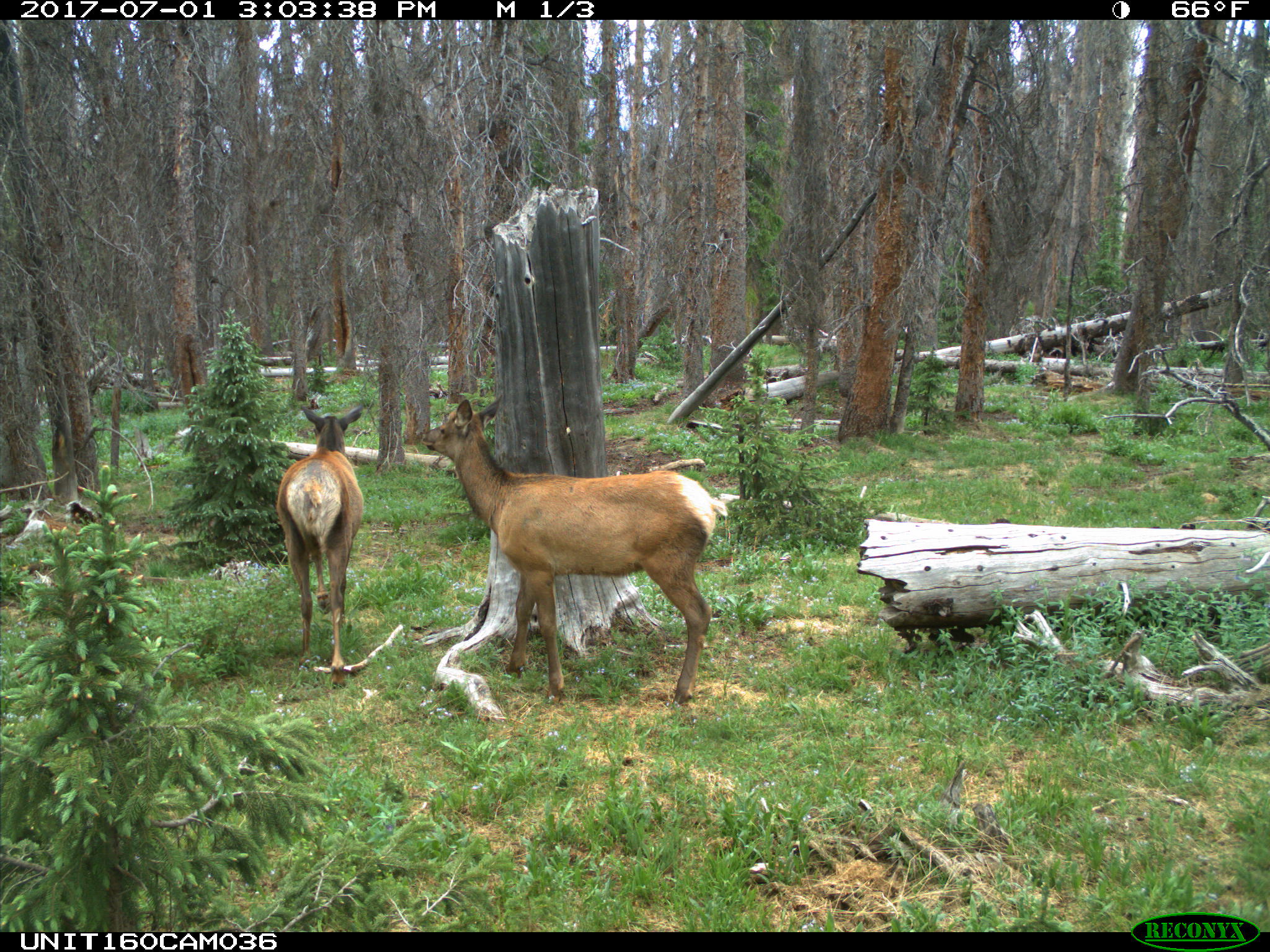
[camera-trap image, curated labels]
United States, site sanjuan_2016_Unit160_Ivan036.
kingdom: Animalia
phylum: Chordata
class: Mammalia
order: Artiodactyla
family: Cervidae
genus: Cervus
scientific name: Cervus elaphus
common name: red deer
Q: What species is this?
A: Cervus elaphus (red deer).